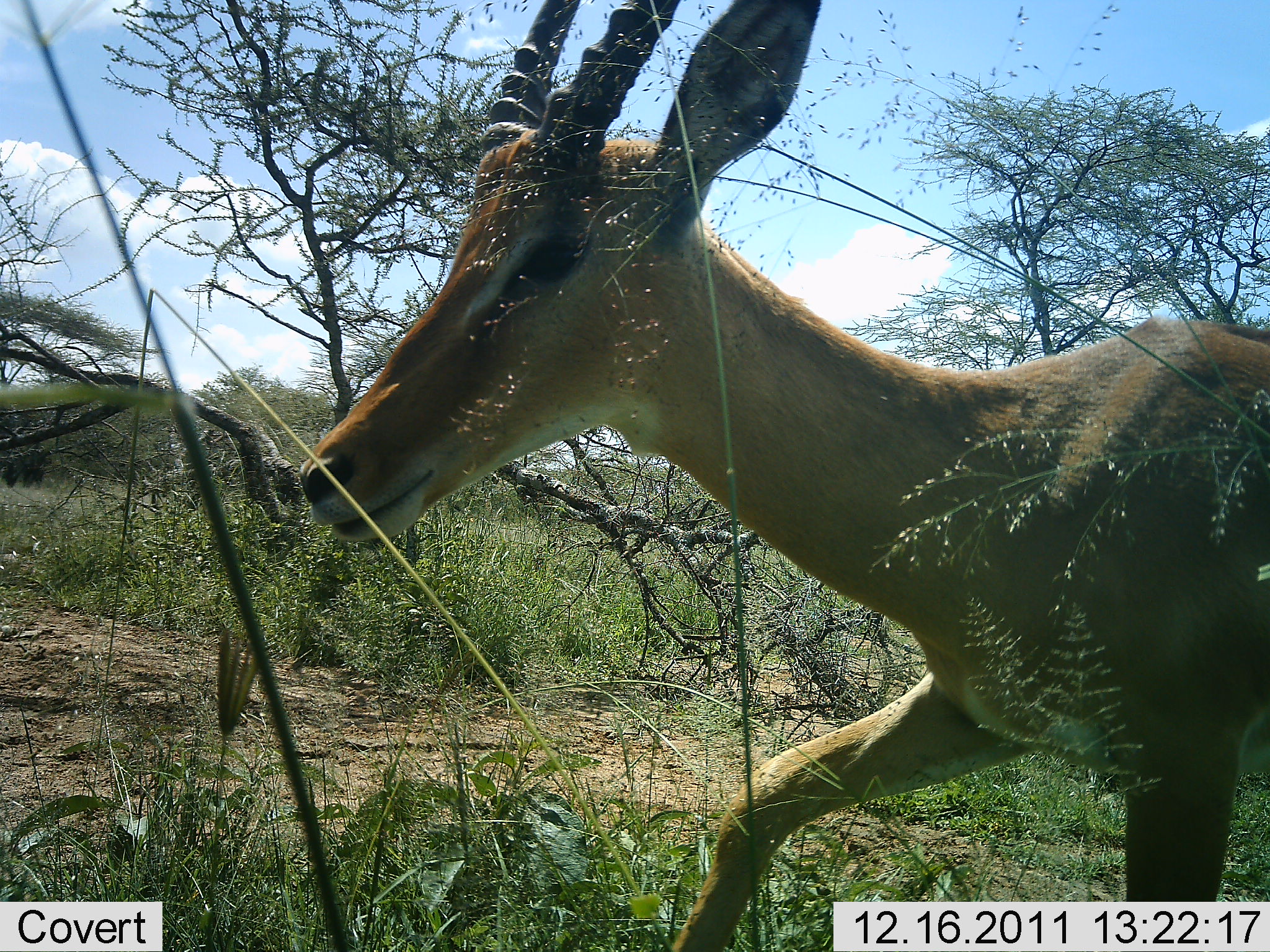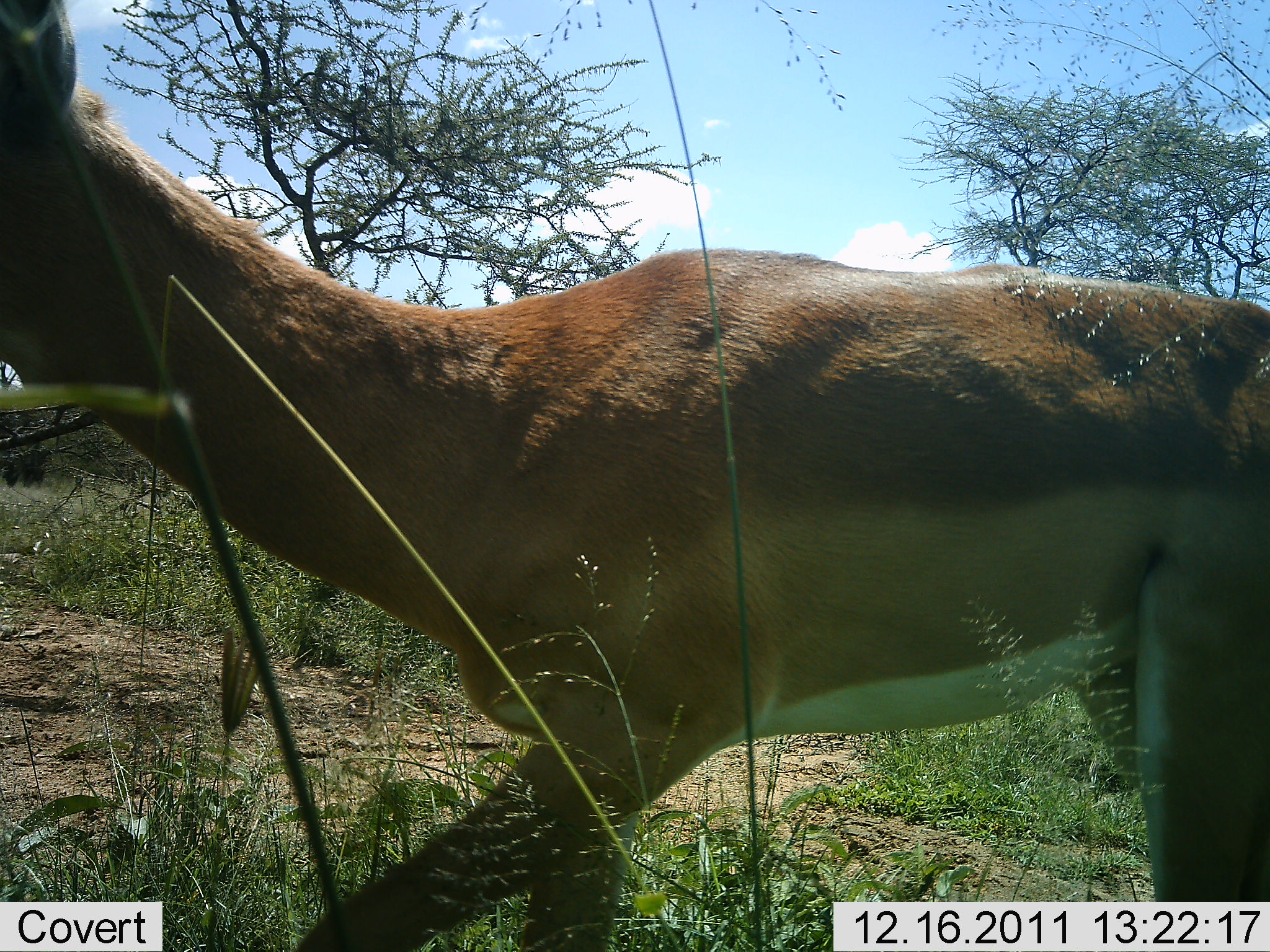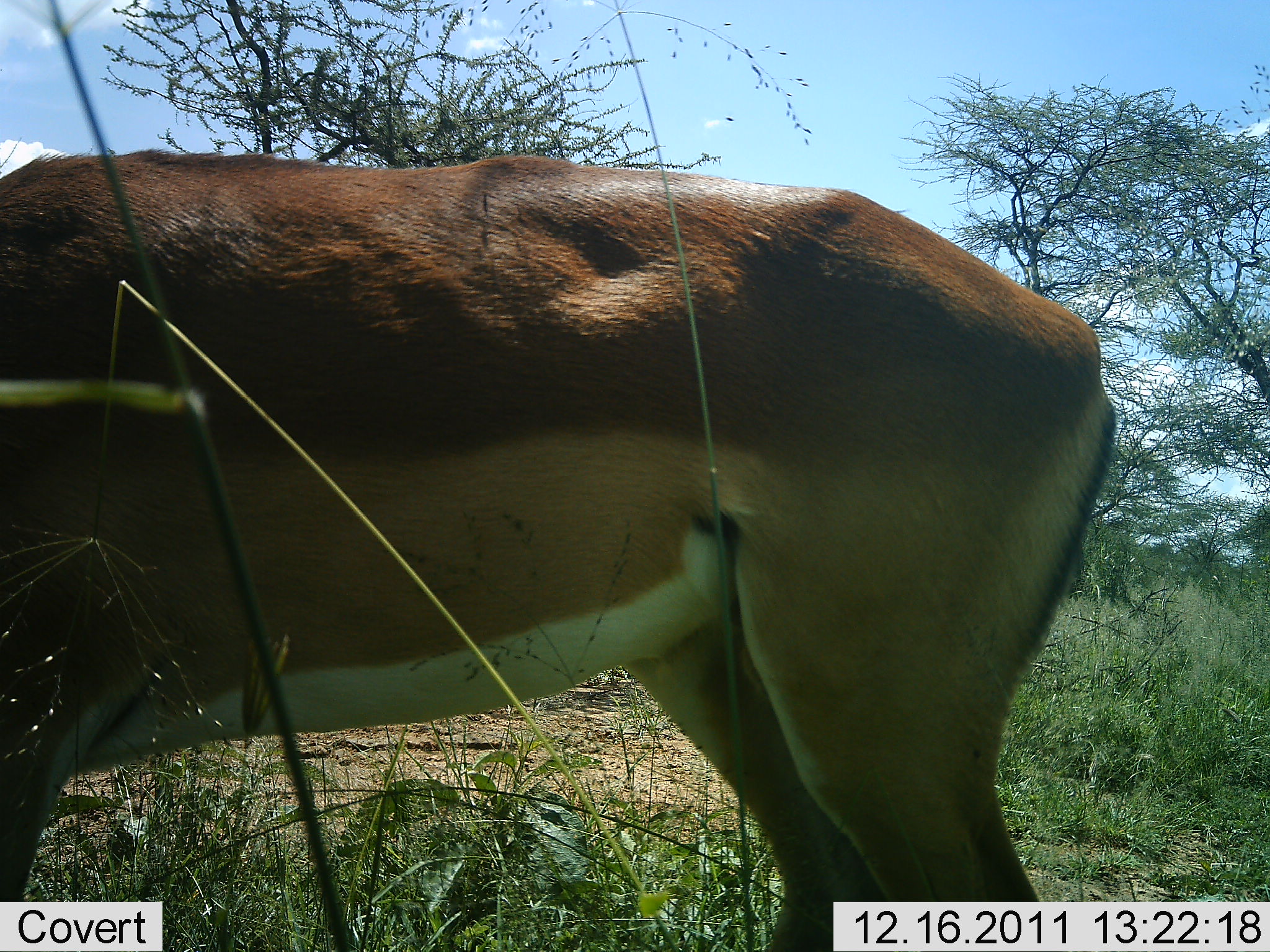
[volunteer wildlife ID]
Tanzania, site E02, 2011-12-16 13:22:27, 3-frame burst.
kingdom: Animalia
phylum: Chordata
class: Mammalia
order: Artiodactyla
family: Bovidae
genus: Aepyceros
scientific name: Aepyceros melampus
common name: impala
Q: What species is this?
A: Impala (Aepyceros melampus).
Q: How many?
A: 1.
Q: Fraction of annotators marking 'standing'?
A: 10%.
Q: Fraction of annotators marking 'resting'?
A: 0%.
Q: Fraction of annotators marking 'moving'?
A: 80%.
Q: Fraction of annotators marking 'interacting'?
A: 0%.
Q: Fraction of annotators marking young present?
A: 0%.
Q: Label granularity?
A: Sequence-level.